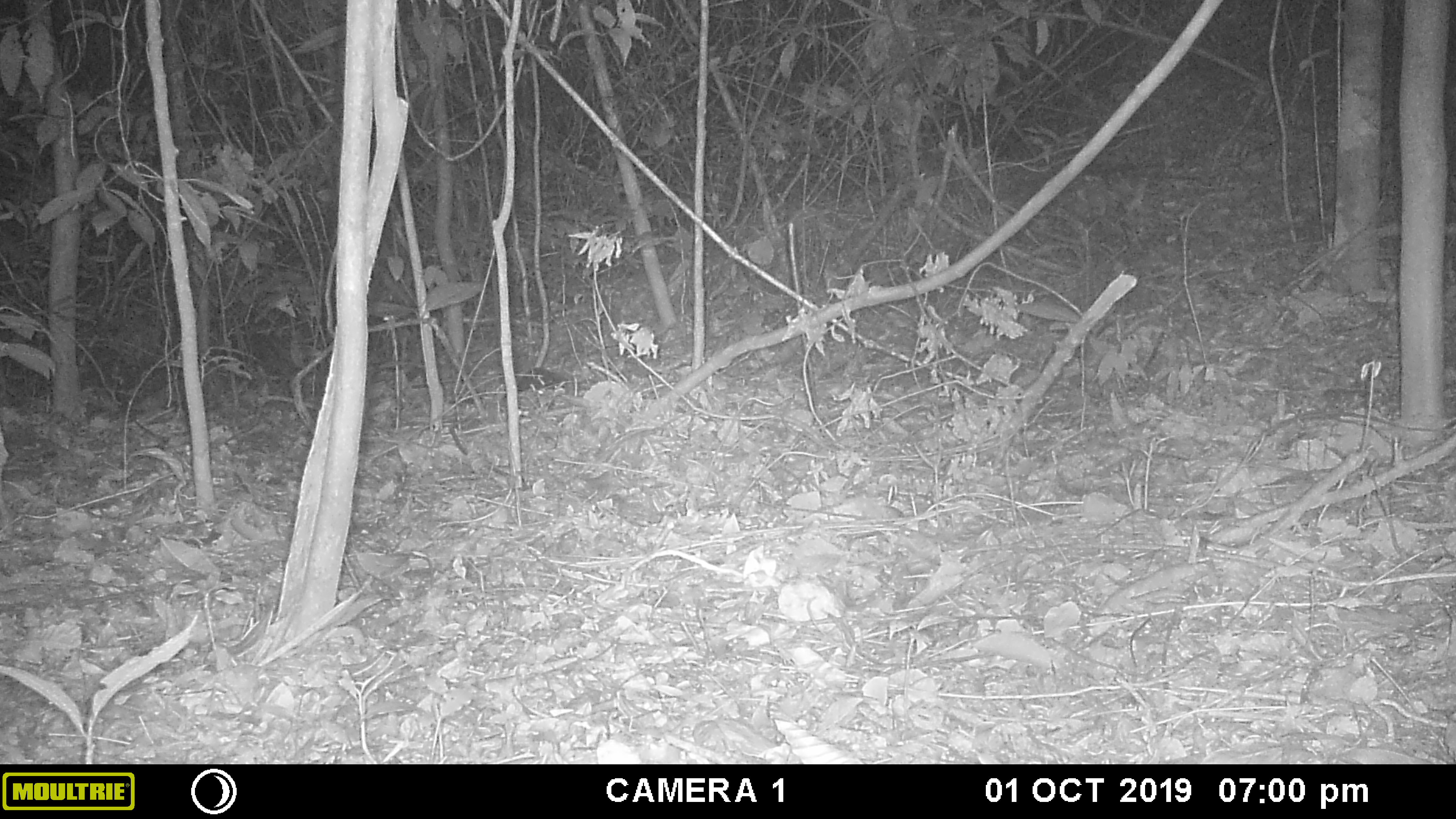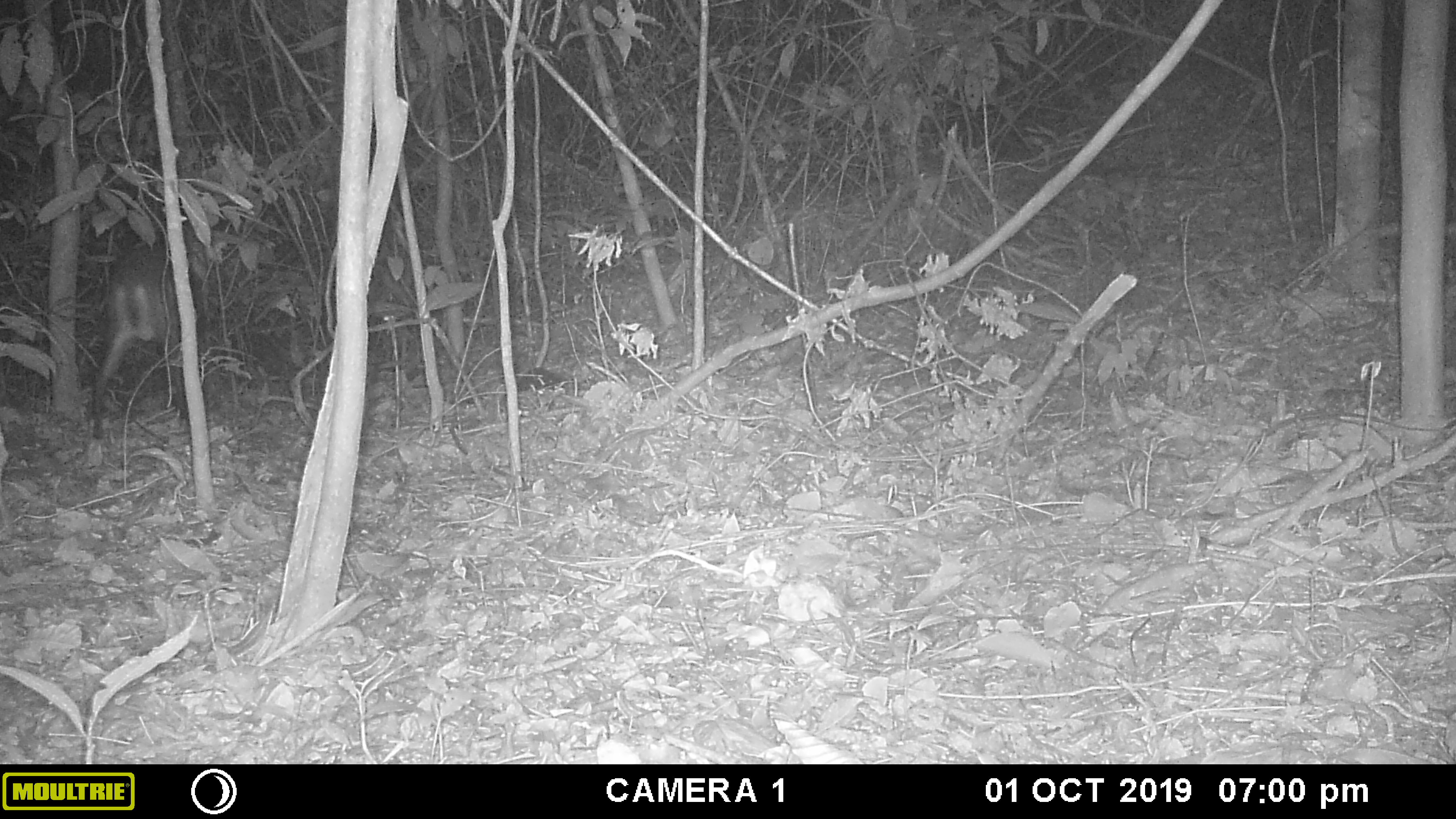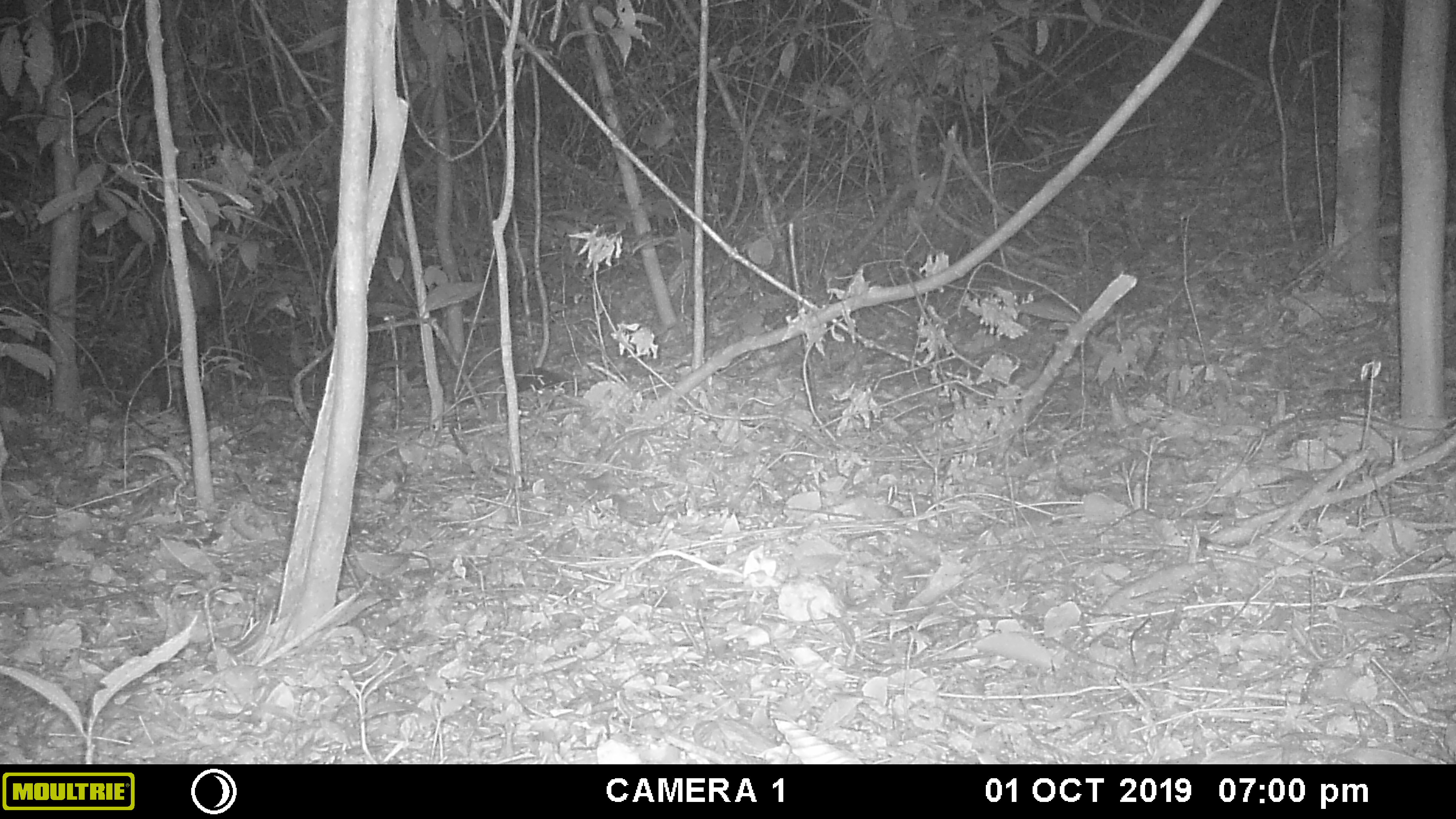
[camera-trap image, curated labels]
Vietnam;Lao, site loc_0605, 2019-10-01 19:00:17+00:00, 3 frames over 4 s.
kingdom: Animalia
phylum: Chordata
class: Mammalia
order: Artiodactyla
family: Cervidae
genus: Muntiacus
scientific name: Muntiacus rooseveltorum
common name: roosevelt's muntjac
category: roosevelts muntjac group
Roosevelts muntjac group (roosevelt's muntjac) (Muntiacus rooseveltorum). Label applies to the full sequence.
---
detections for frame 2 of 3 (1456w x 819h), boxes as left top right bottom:
roosevelts muntjac group: 87 236 203 441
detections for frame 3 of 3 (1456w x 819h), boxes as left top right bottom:
roosevelts muntjac group: 145 238 223 424